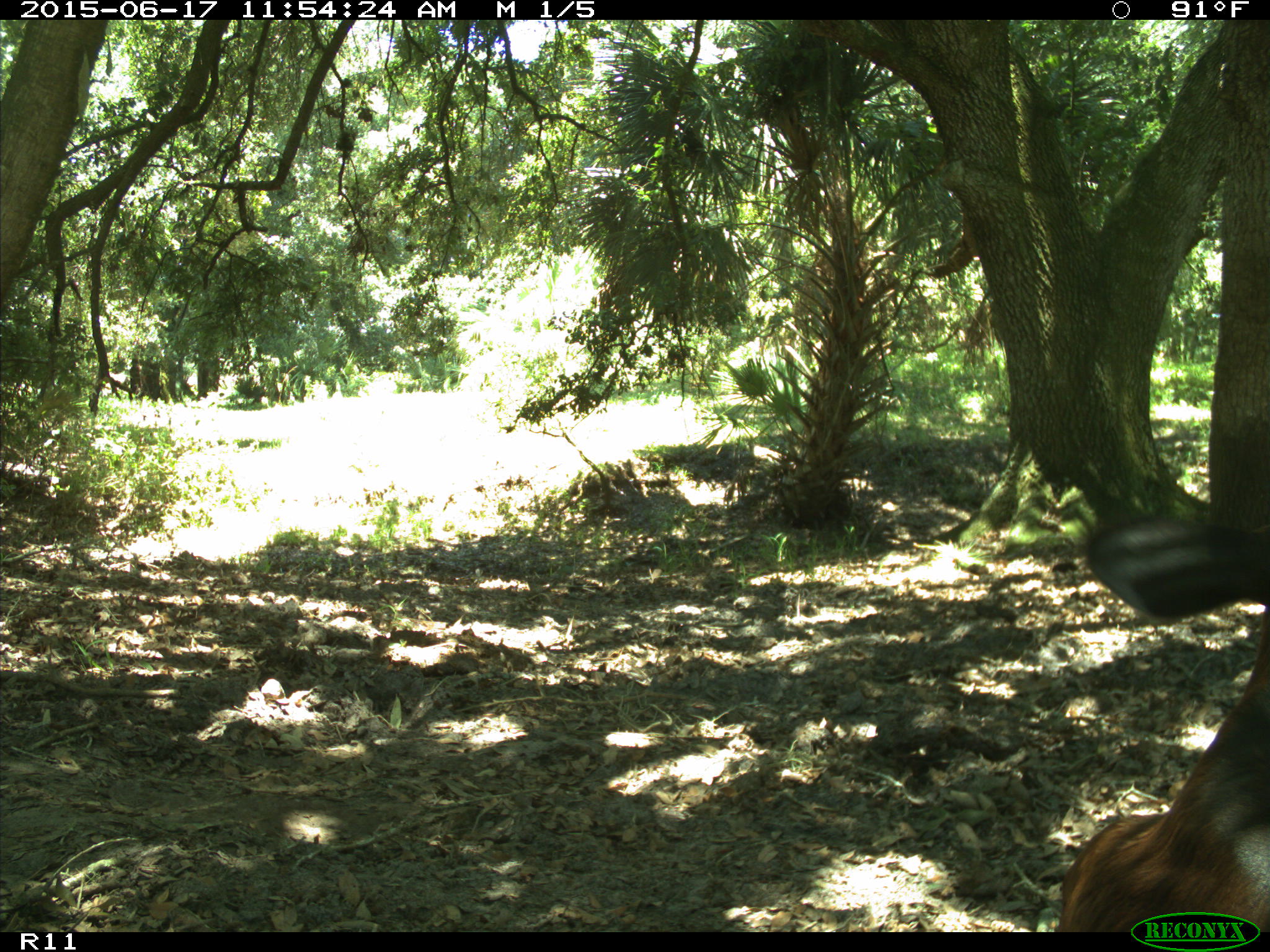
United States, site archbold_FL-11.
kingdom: Animalia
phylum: Chordata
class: Mammalia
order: Artiodactyla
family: Bovidae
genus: Bos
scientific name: Bos taurus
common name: domestic cow